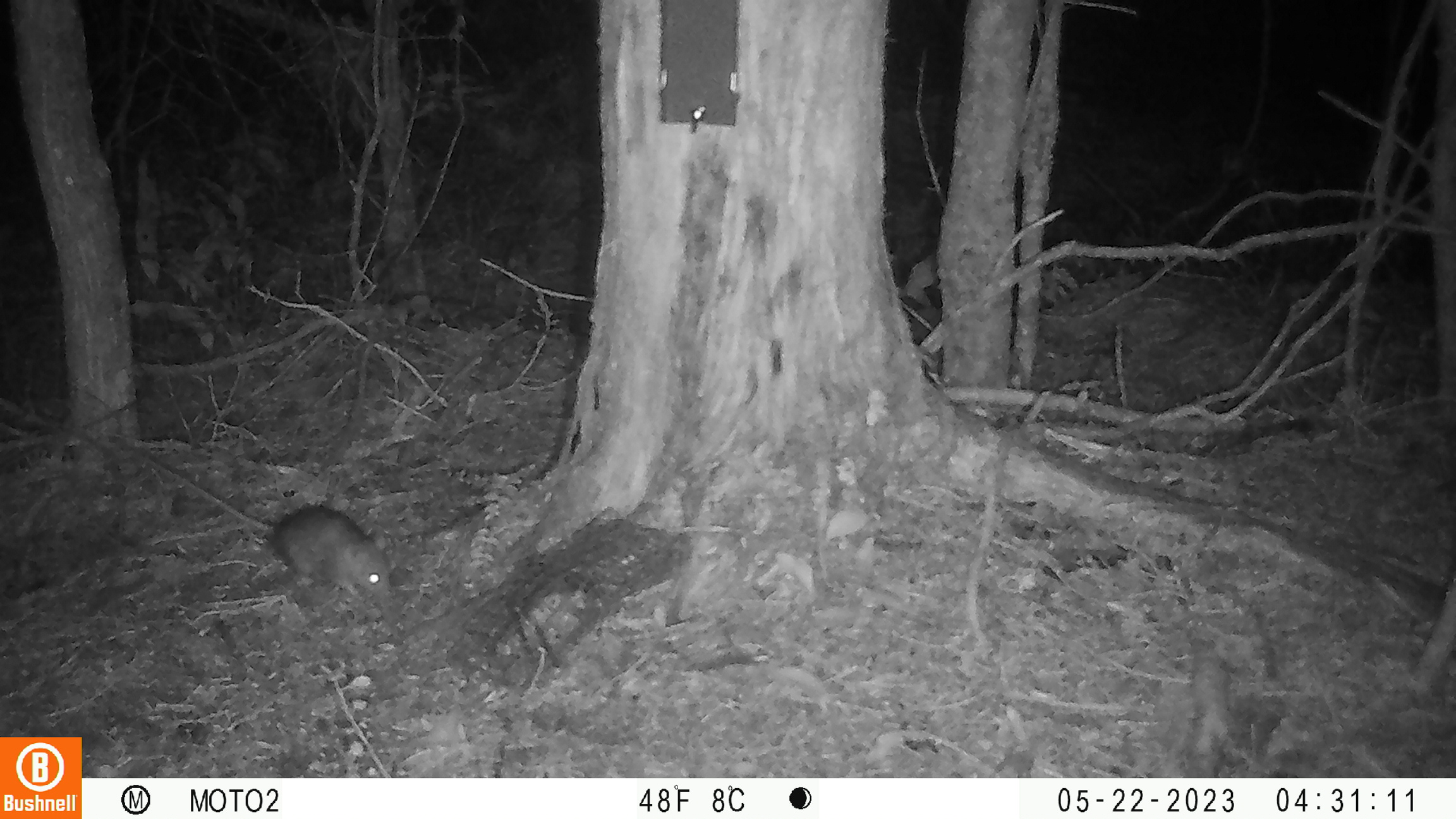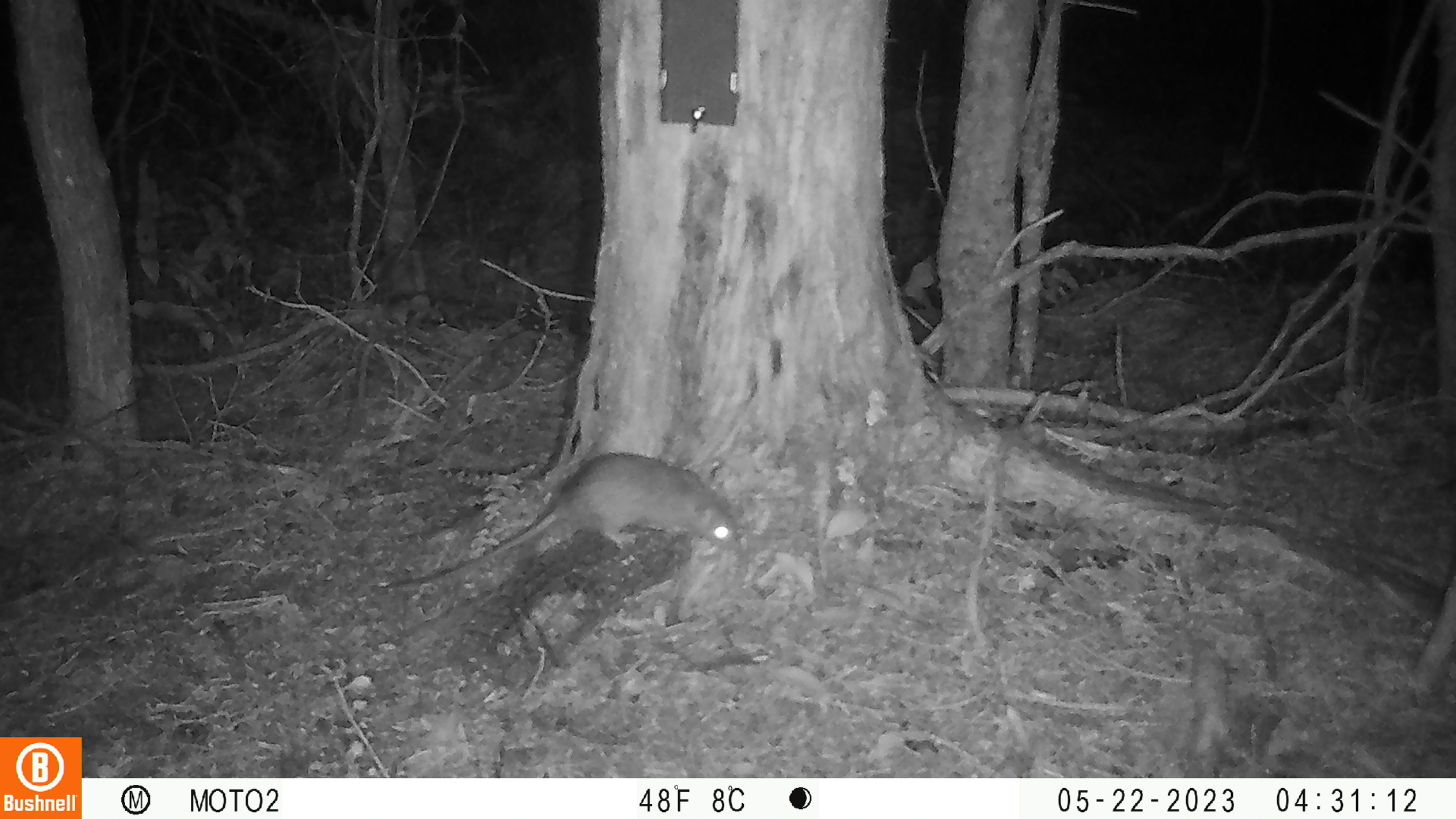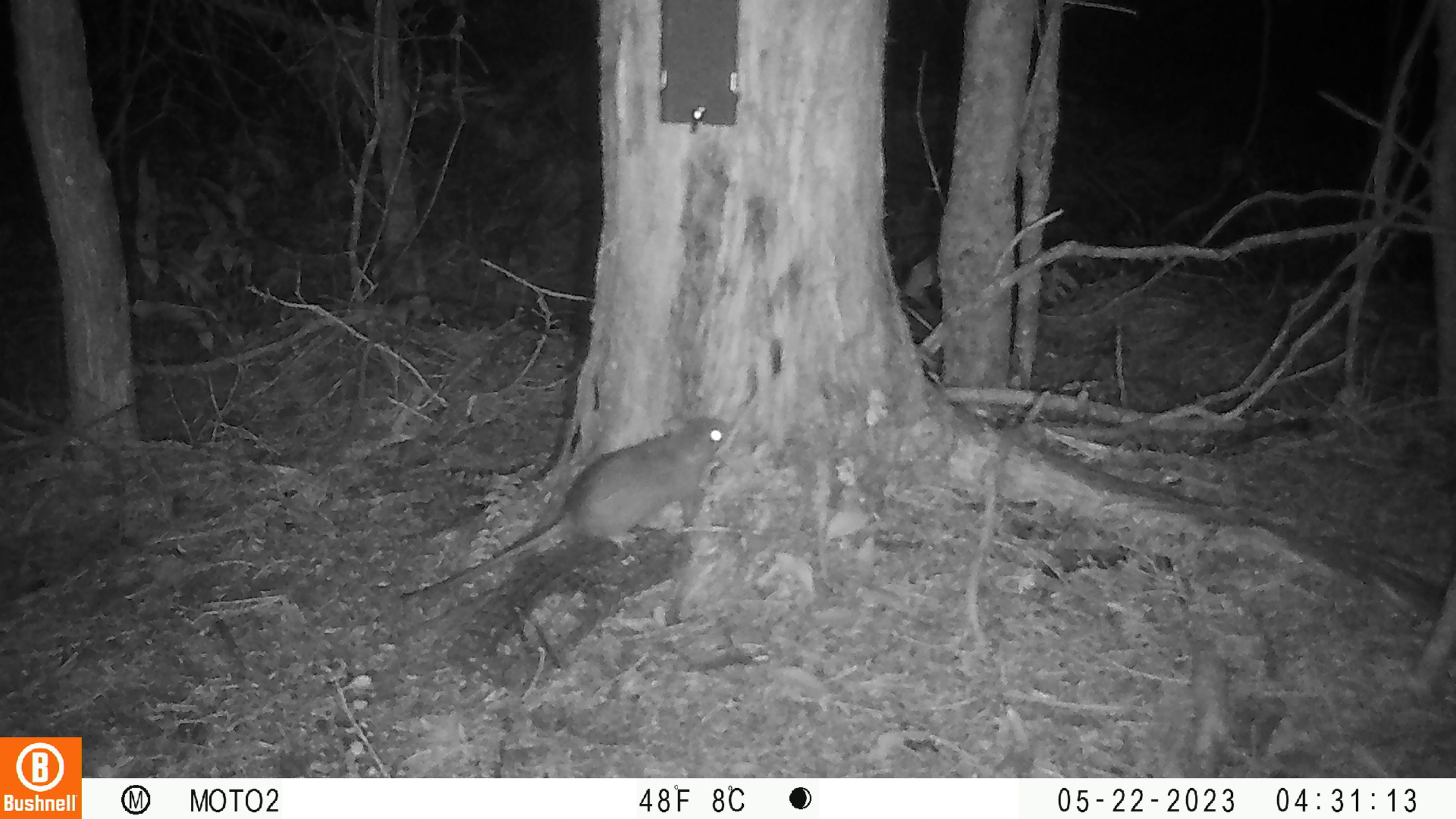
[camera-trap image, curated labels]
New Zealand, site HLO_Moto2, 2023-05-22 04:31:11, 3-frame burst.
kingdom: Animalia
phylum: Chordata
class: Mammalia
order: Rodentia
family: Muridae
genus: Rattus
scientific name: Rattus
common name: rat